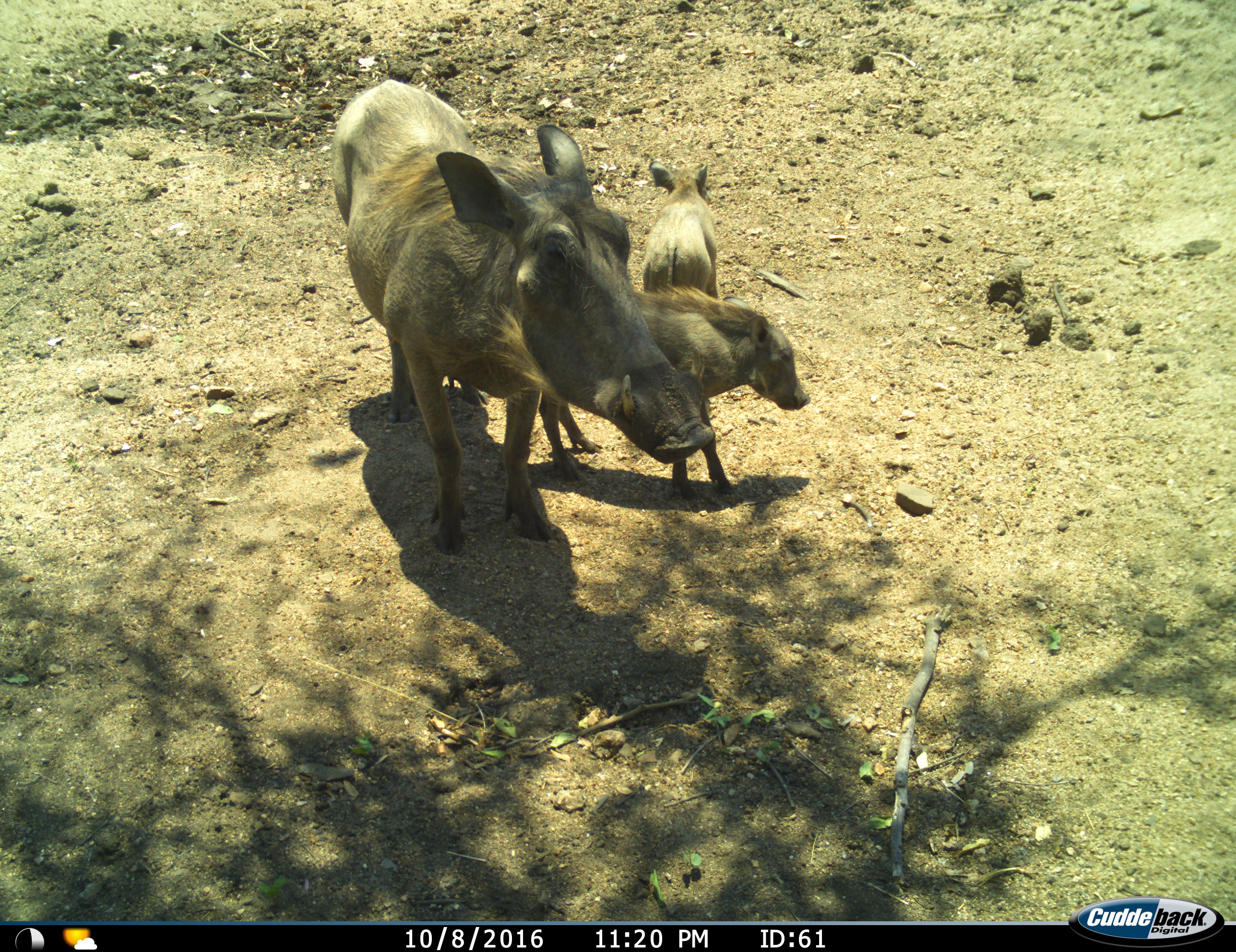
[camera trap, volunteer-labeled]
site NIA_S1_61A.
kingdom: Animalia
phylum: Chordata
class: Mammalia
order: Artiodactyla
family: Suidae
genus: Phacochoerus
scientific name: Phacochoerus africanus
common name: warthog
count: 3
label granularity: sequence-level